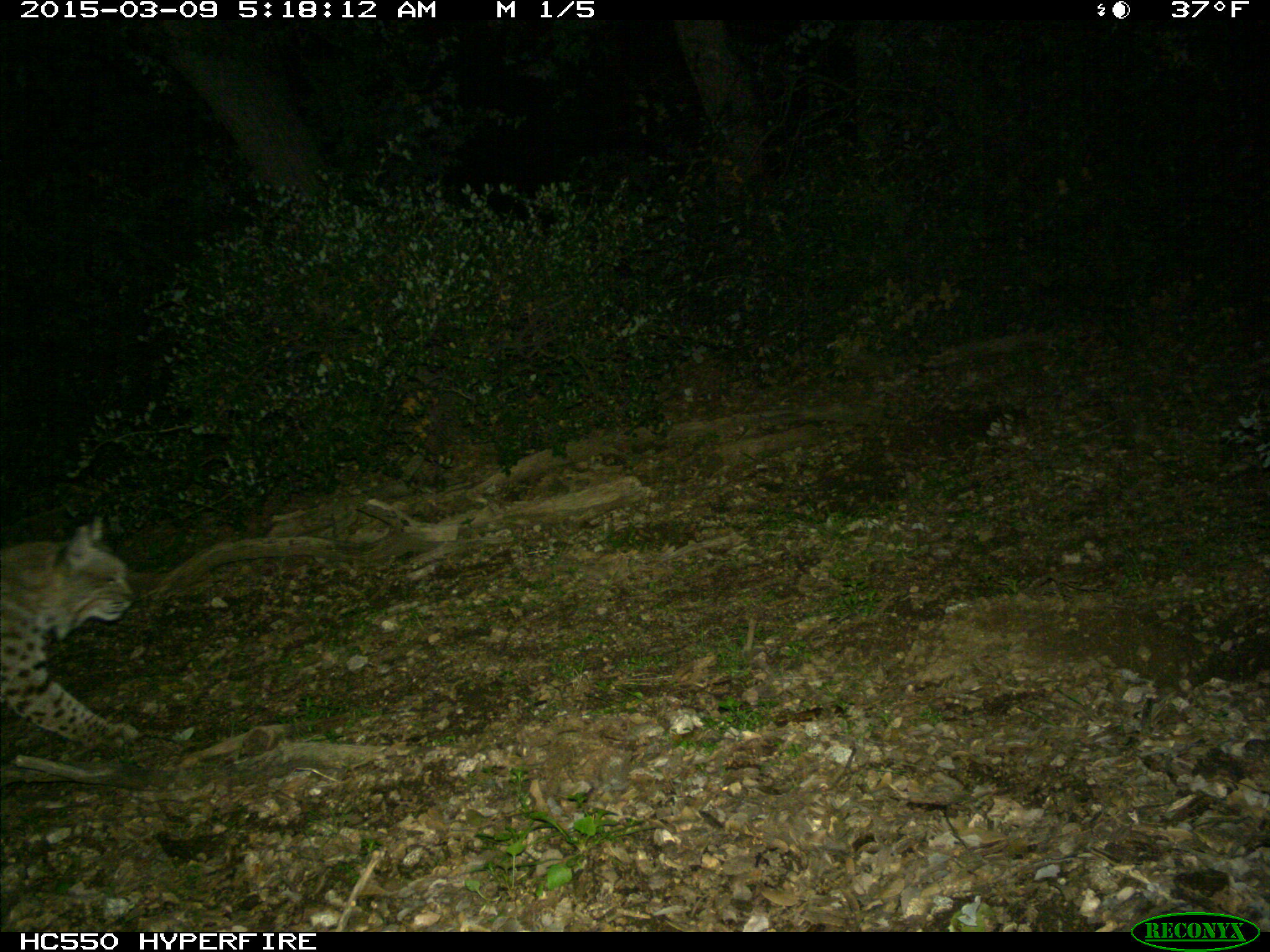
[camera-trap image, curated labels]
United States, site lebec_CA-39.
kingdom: Animalia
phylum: Chordata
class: Mammalia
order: Carnivora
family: Felidae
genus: Lynx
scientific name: Lynx rufus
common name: bobcat